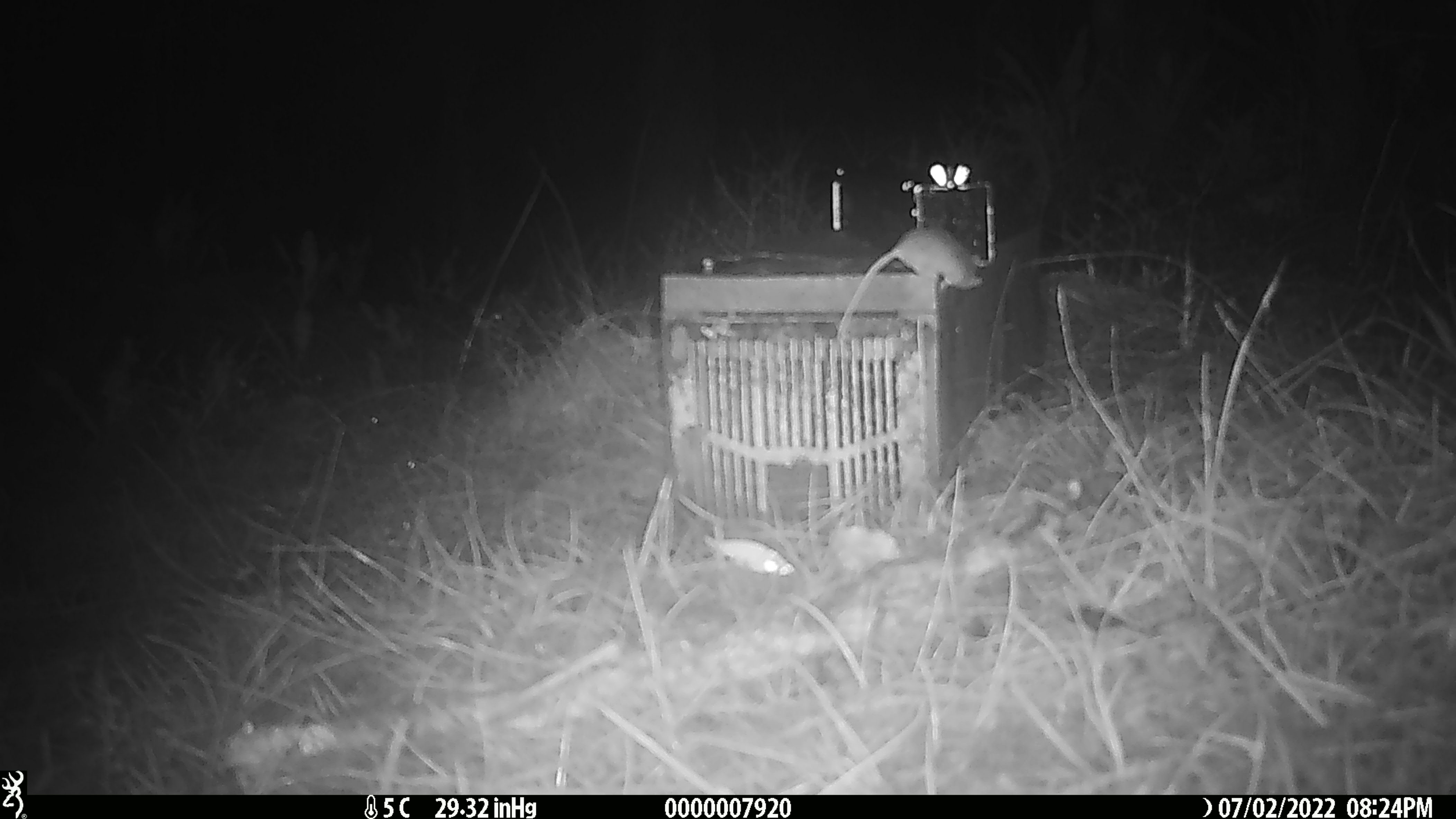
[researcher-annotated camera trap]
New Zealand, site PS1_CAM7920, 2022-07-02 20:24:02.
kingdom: Animalia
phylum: Chordata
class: Mammalia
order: Rodentia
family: Muridae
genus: Mus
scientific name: Mus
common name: mouse